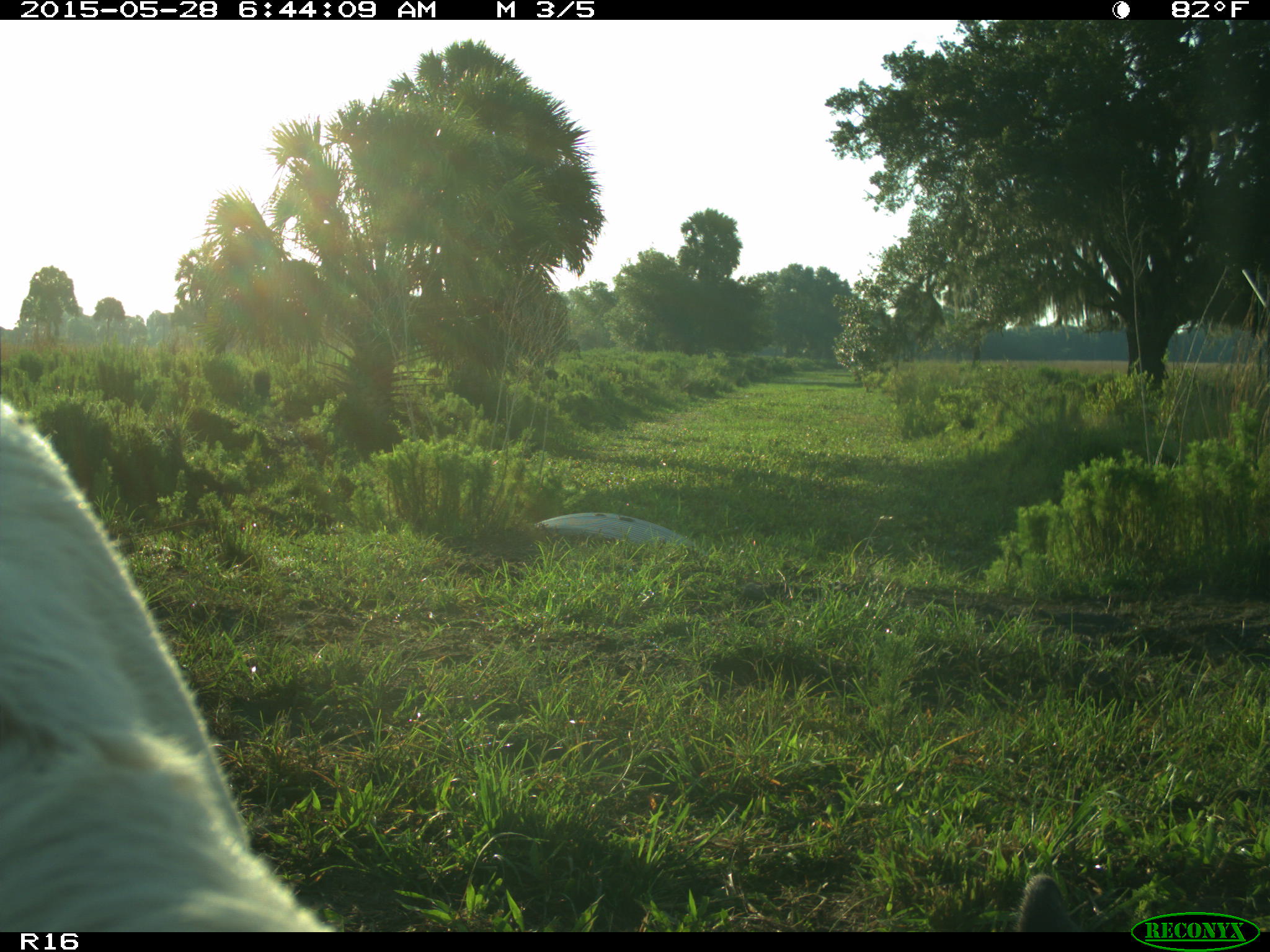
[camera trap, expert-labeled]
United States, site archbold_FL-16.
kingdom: Animalia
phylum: Chordata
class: Mammalia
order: Artiodactyla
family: Bovidae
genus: Bos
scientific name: Bos taurus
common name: domestic cow